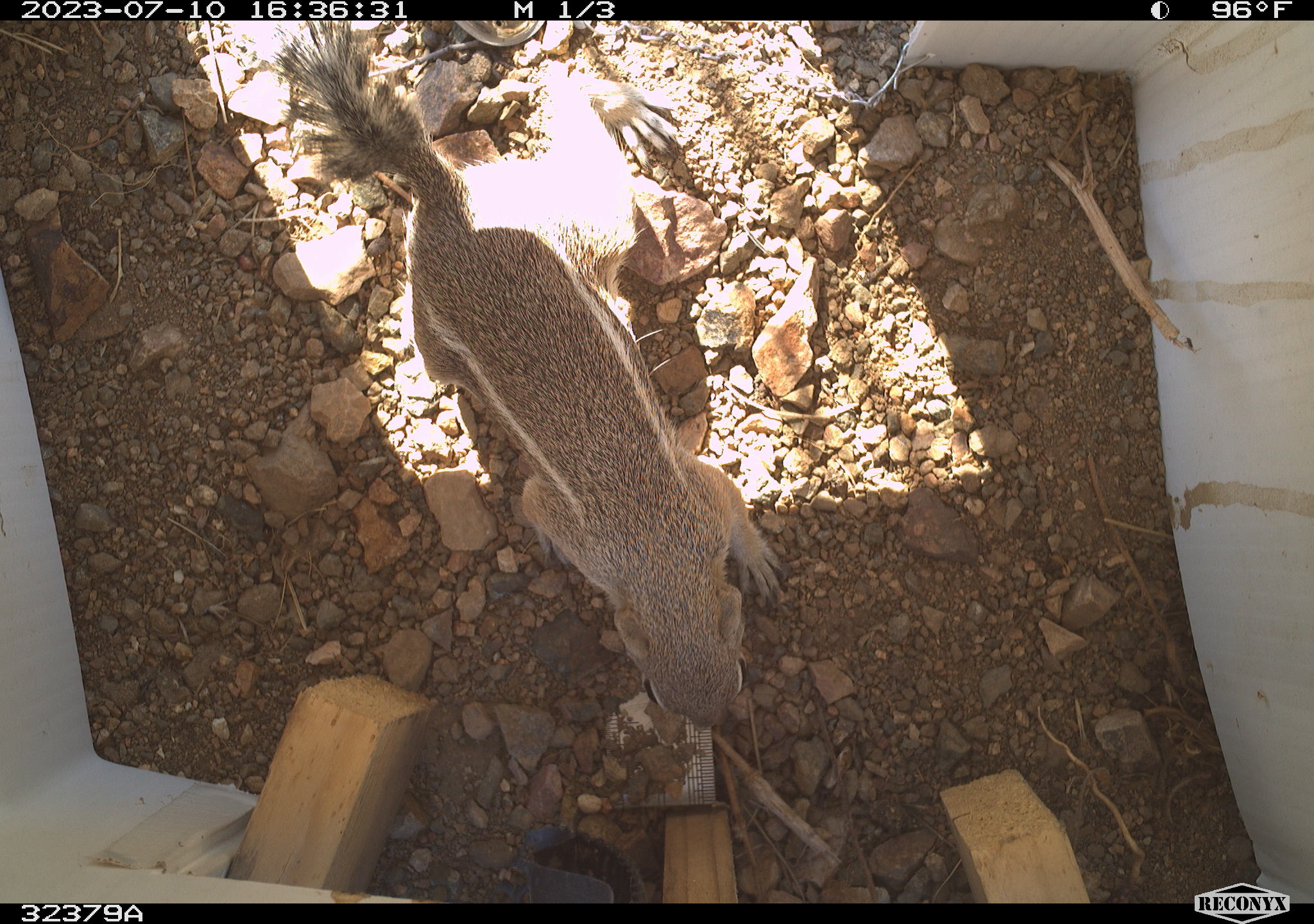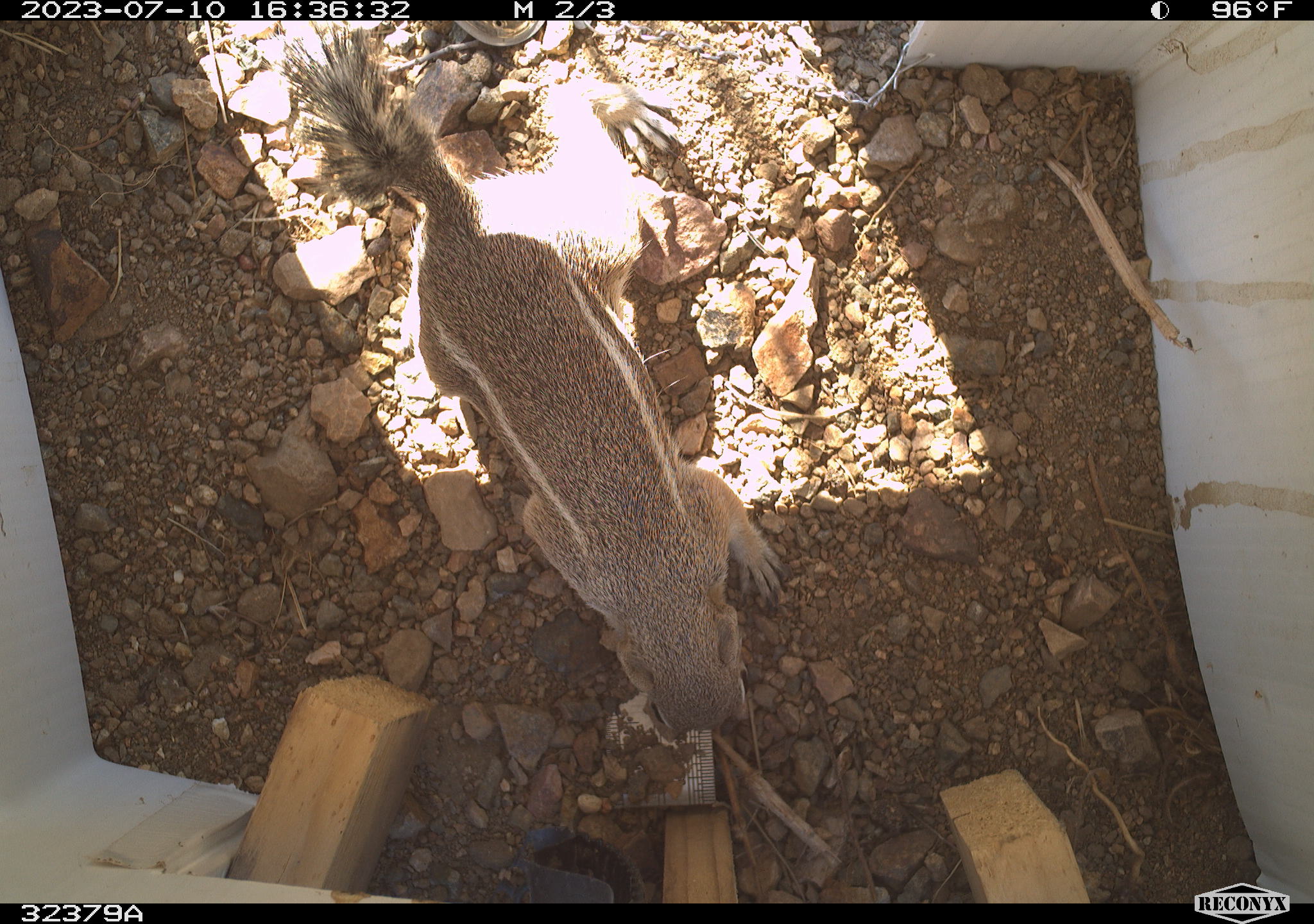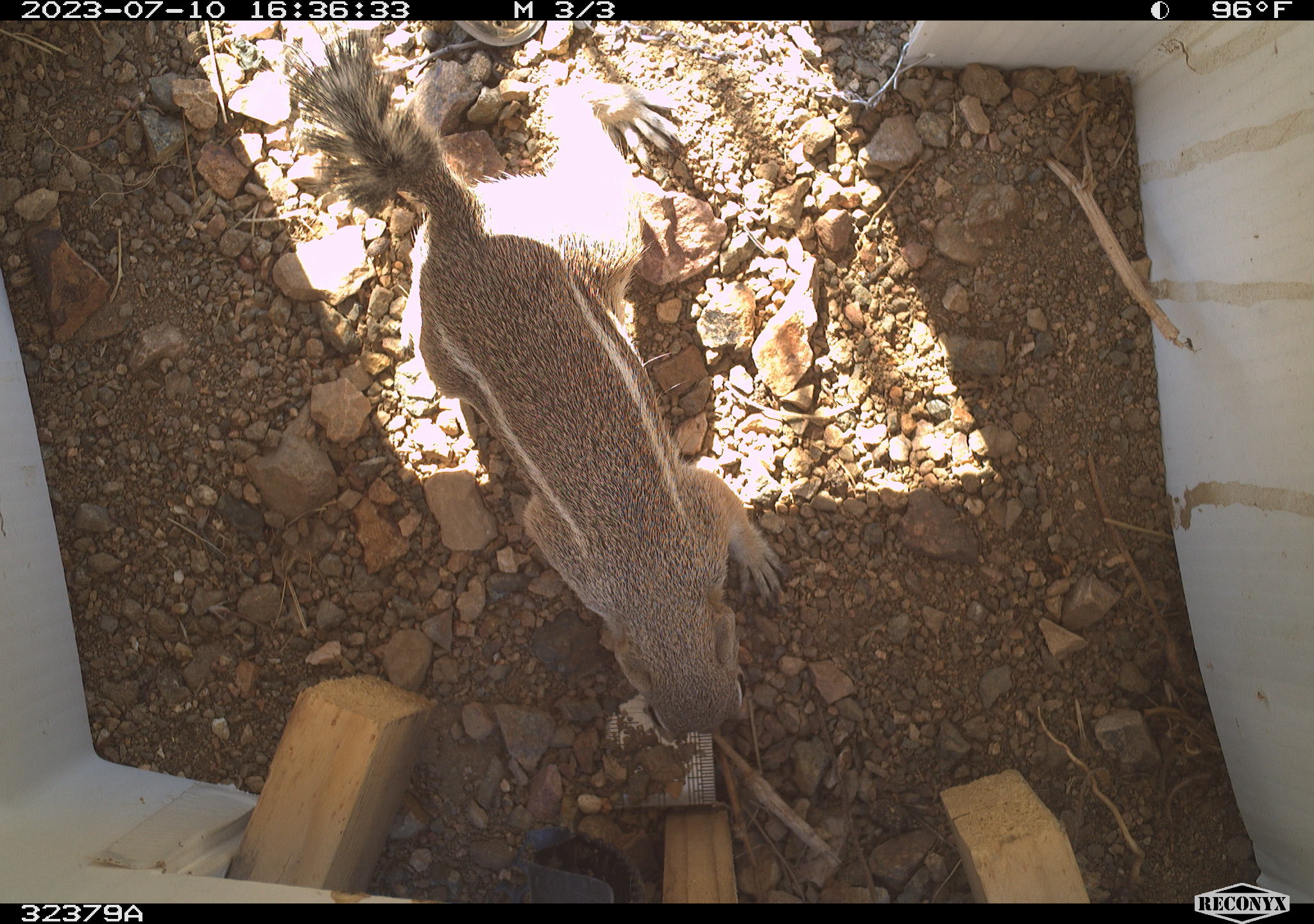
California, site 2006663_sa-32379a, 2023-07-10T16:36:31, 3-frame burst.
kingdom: Animalia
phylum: Chordata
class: Mammalia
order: Rodentia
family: Sciuridae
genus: Ammospermophilus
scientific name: Ammospermophilus leucurus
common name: white-tailed antelope squirrel